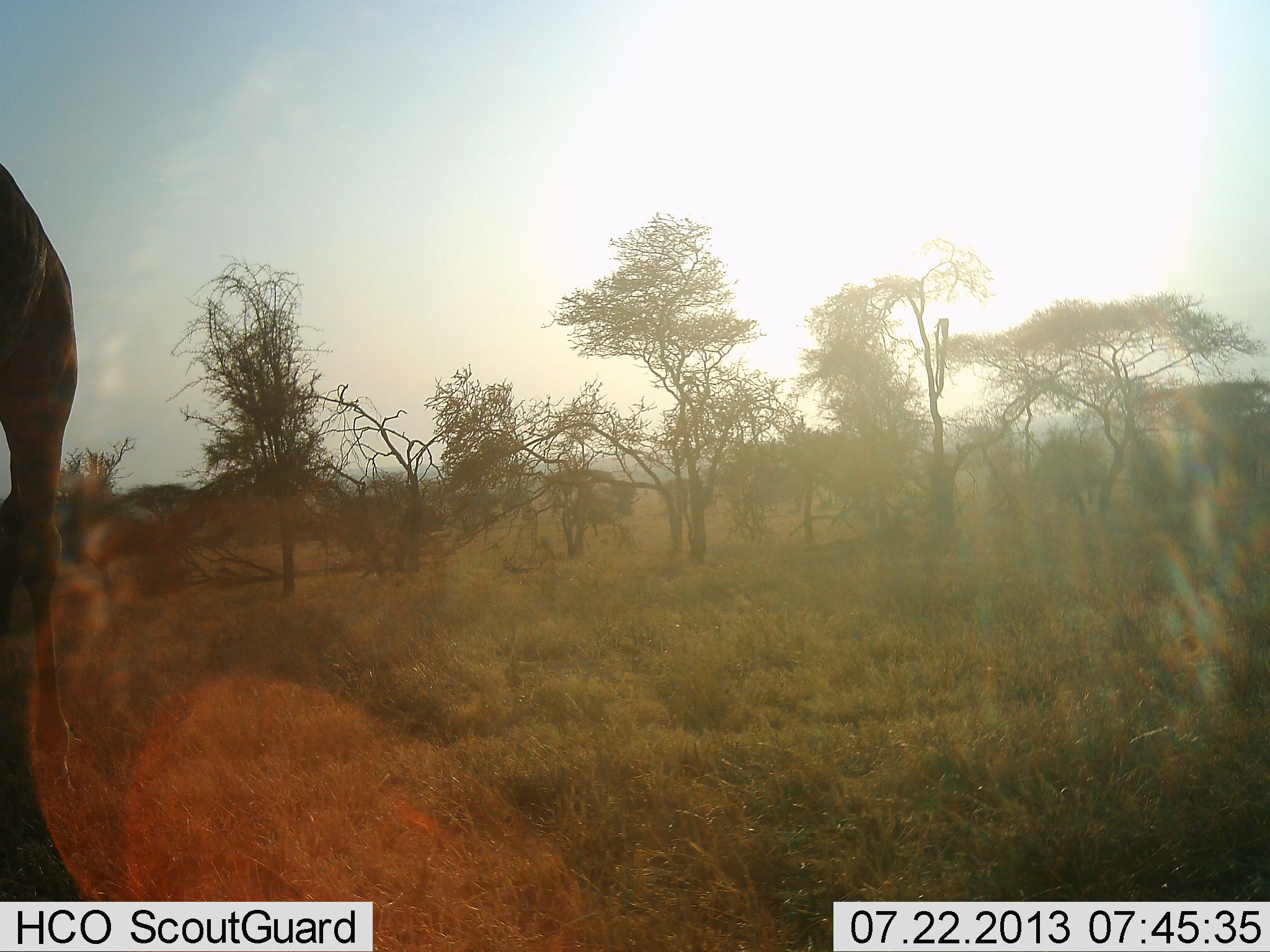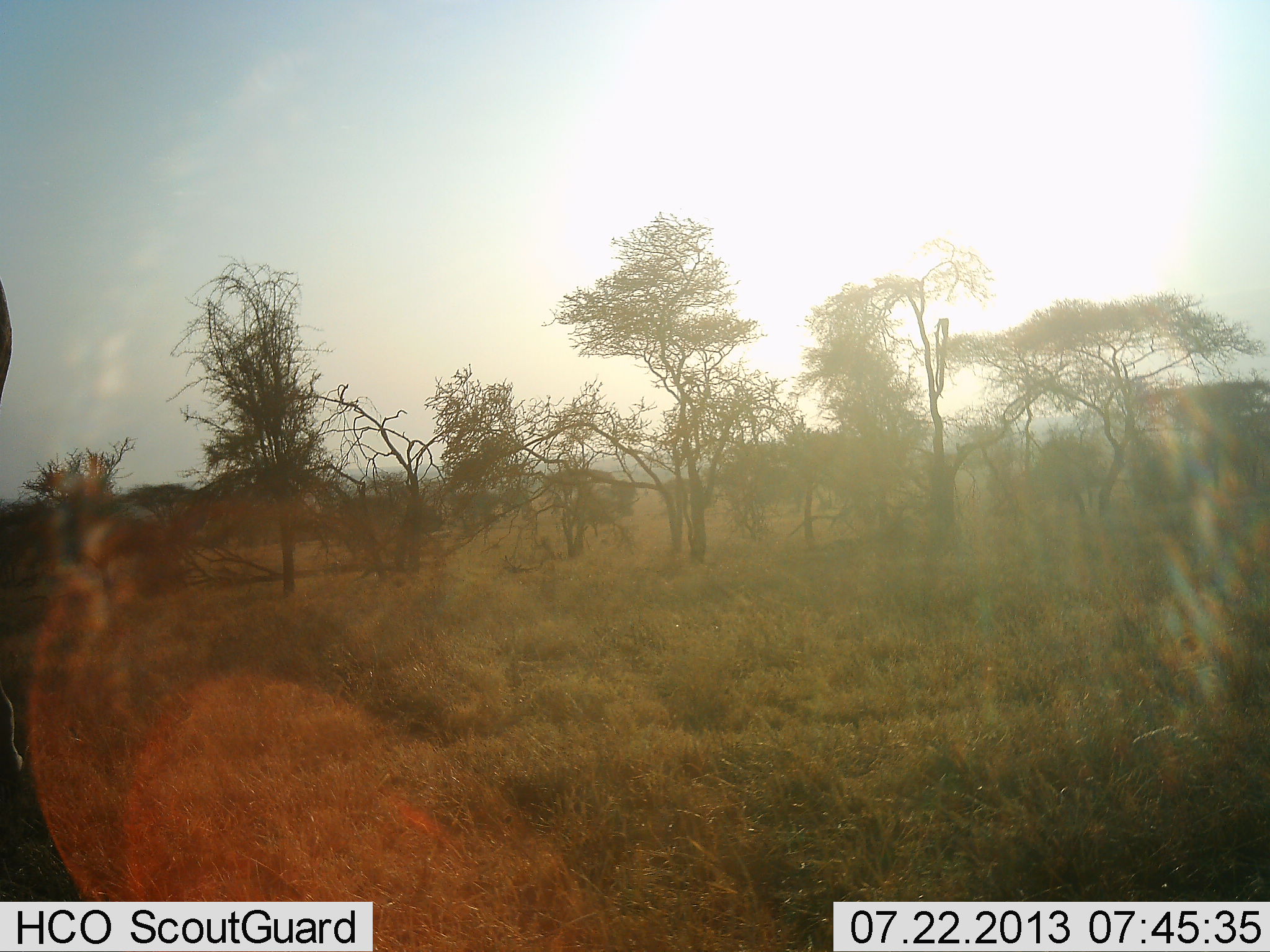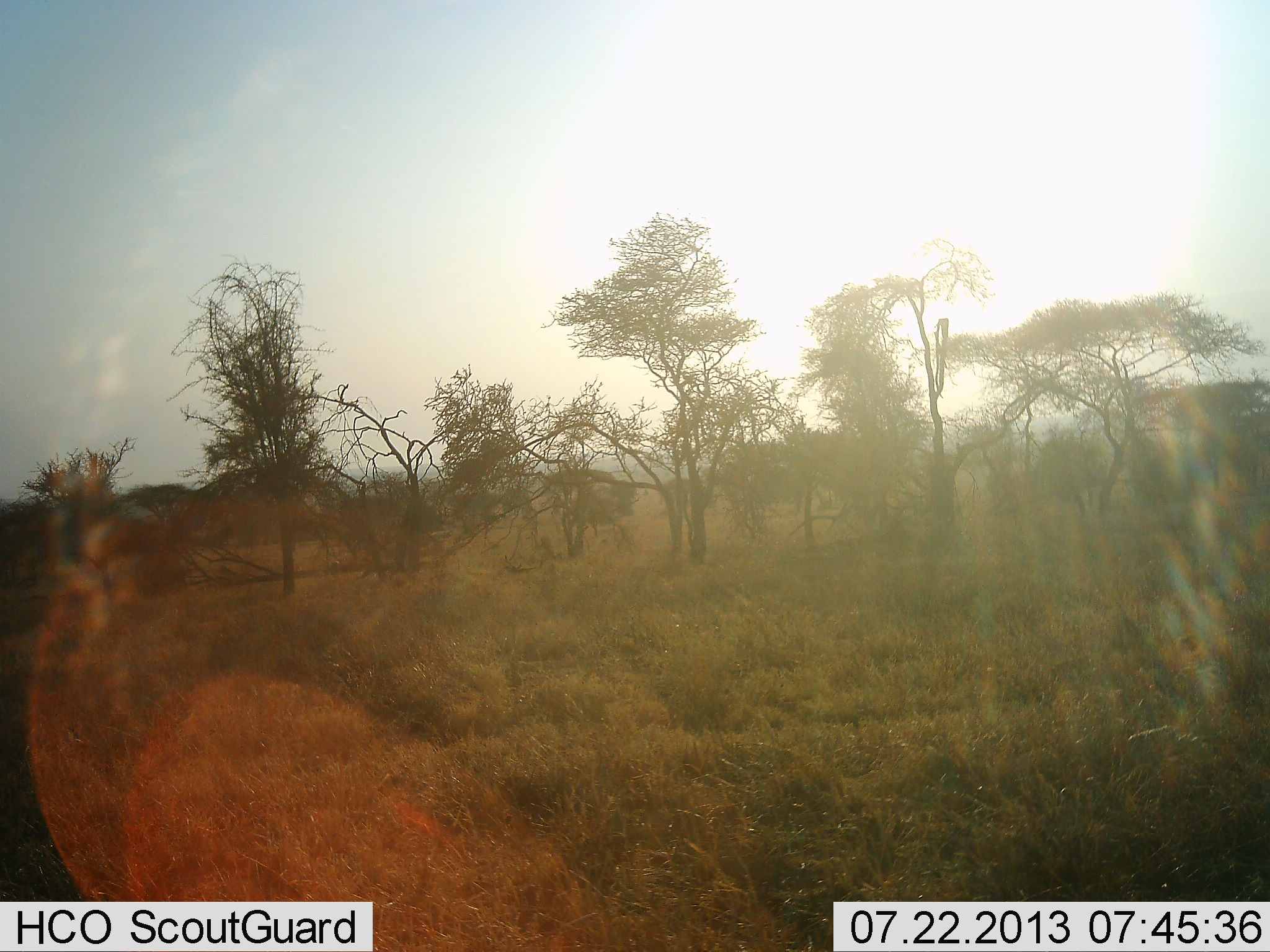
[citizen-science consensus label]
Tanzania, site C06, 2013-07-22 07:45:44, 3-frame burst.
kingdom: Animalia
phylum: Chordata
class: Mammalia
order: Artiodactyla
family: Giraffidae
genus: Giraffa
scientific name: Giraffa camelopardalis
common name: giraffe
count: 1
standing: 10%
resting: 0%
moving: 90%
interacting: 0%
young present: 0%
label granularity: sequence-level